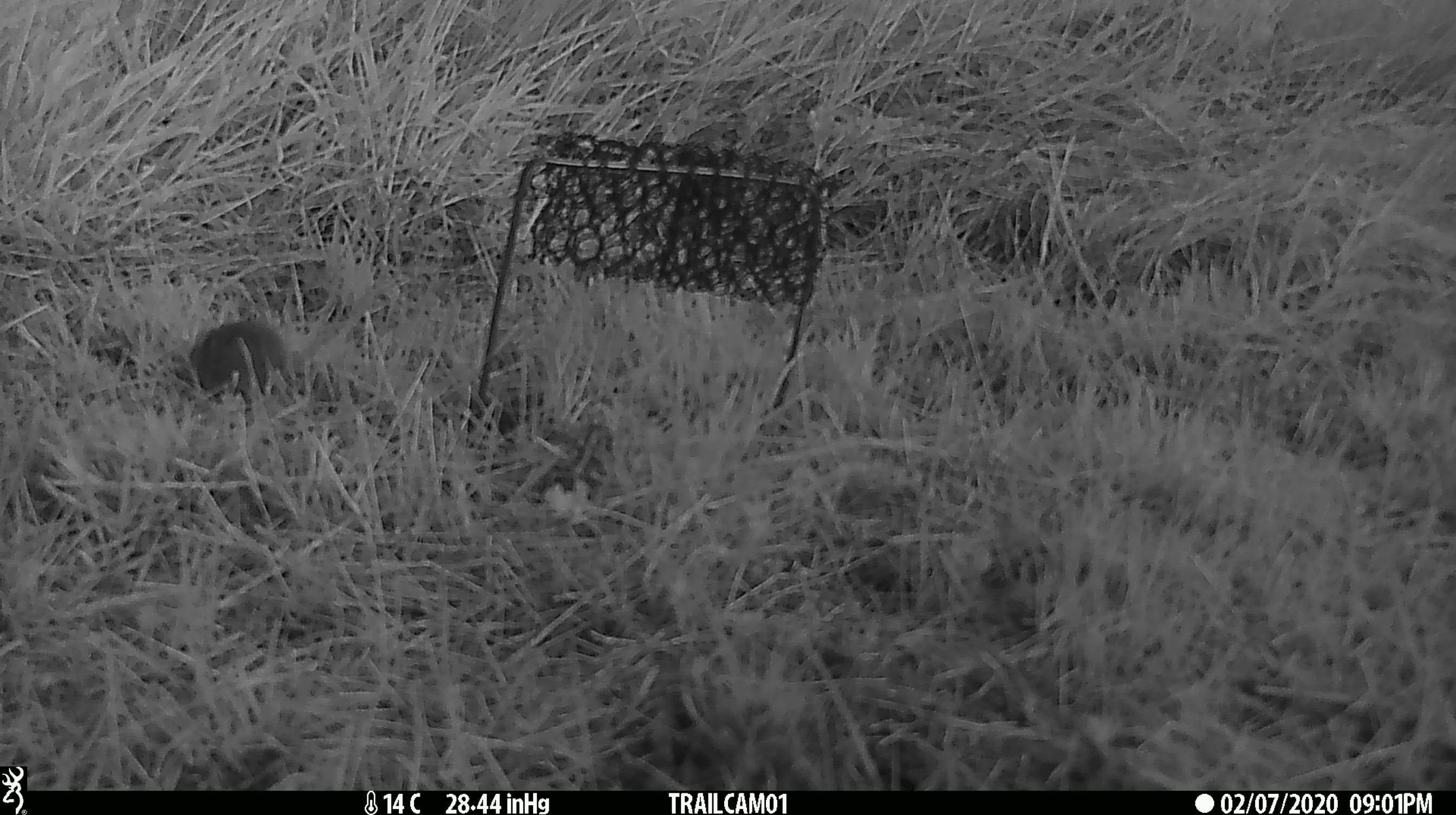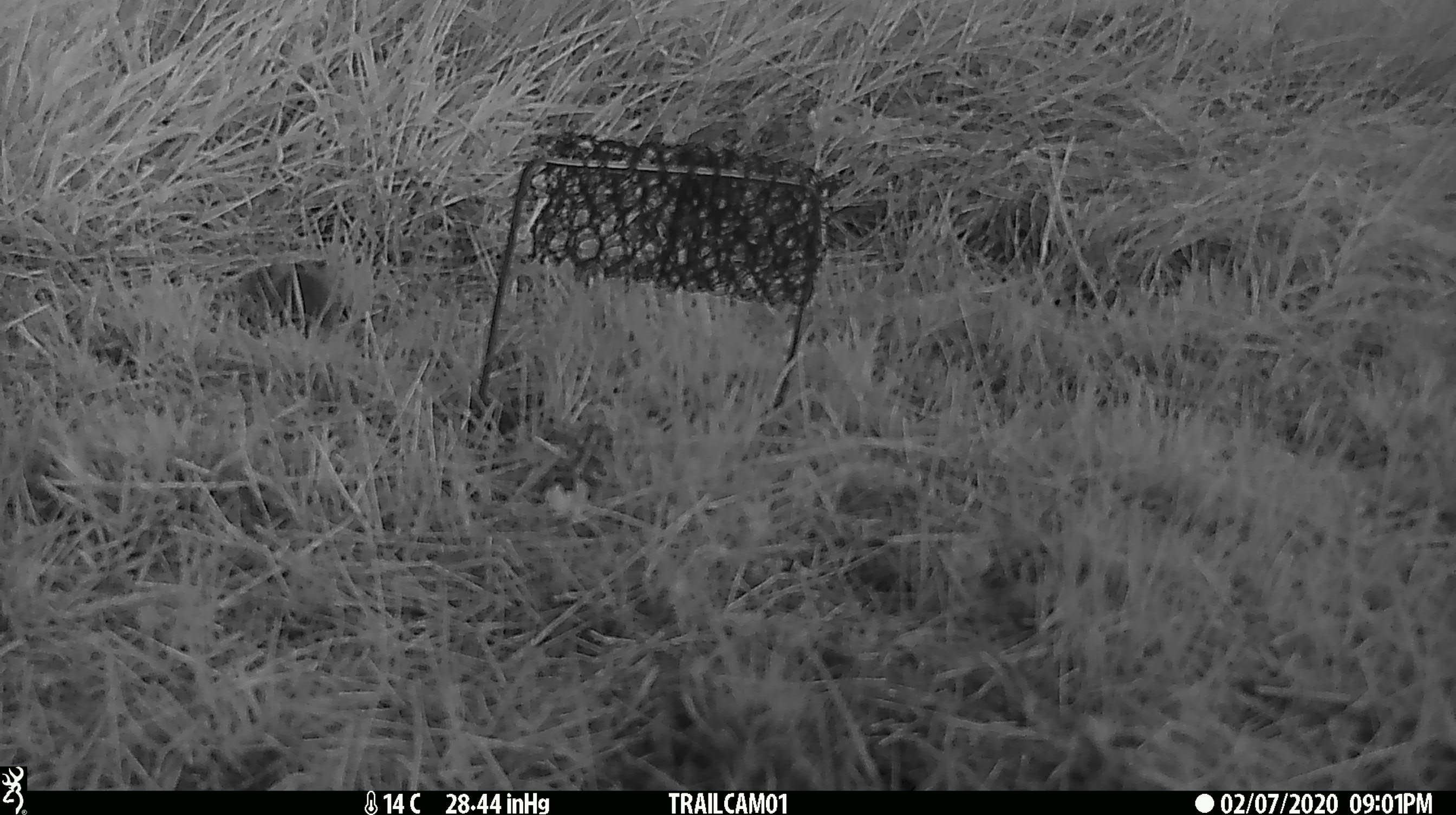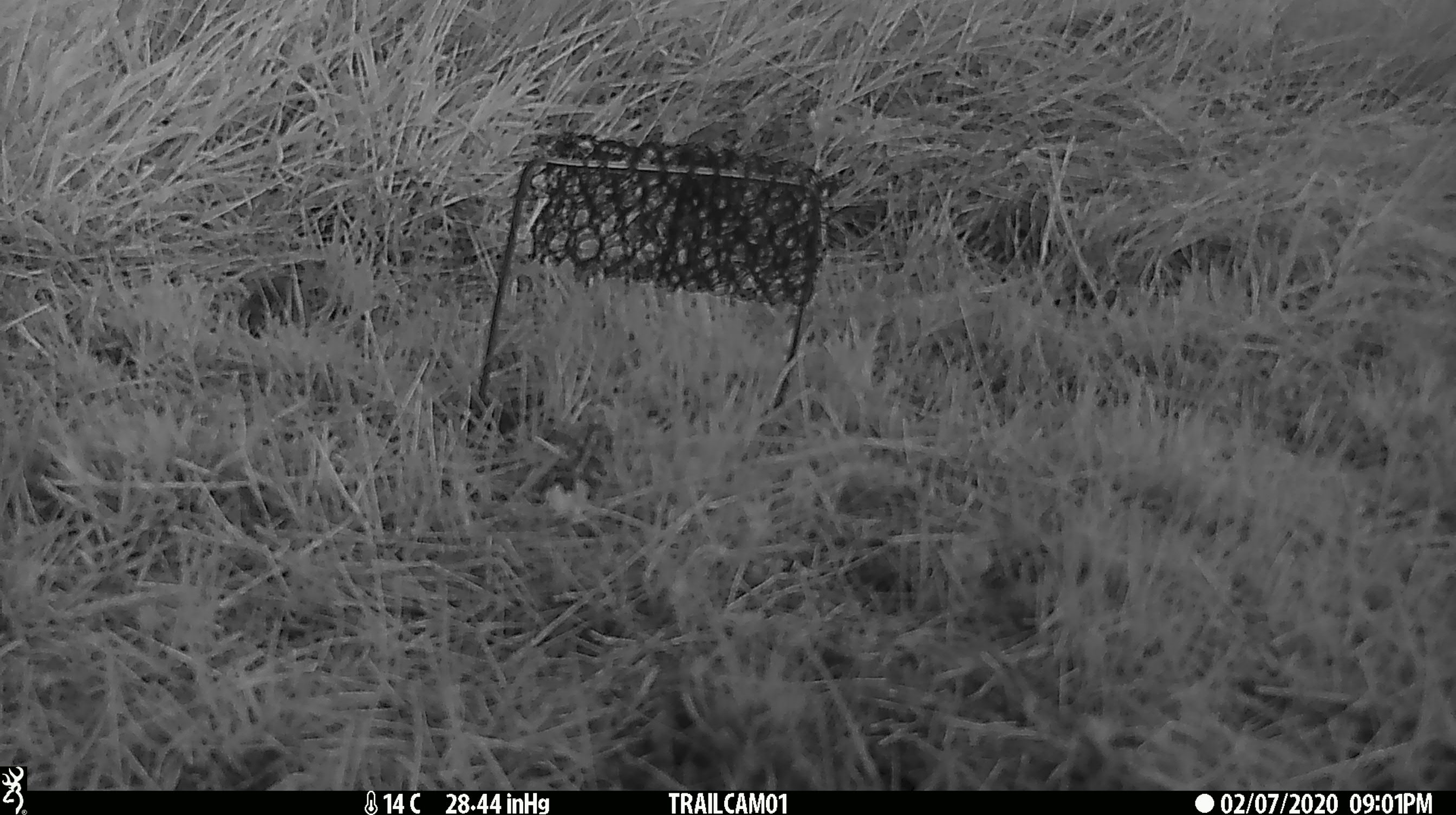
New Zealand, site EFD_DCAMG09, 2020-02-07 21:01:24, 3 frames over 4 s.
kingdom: Animalia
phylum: Chordata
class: Mammalia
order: Rodentia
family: Muridae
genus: Mus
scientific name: Mus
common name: mouse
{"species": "mouse (Mus)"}